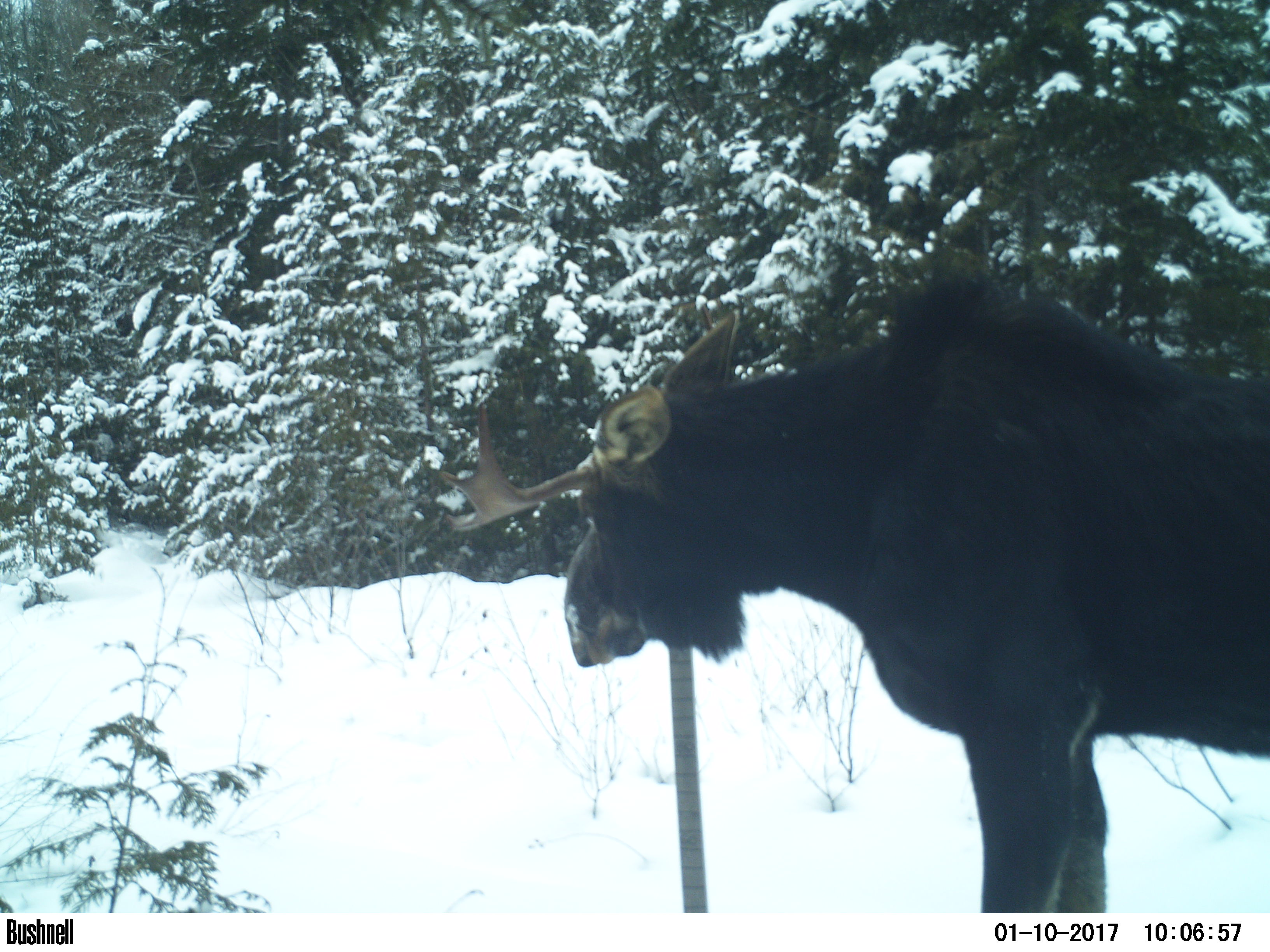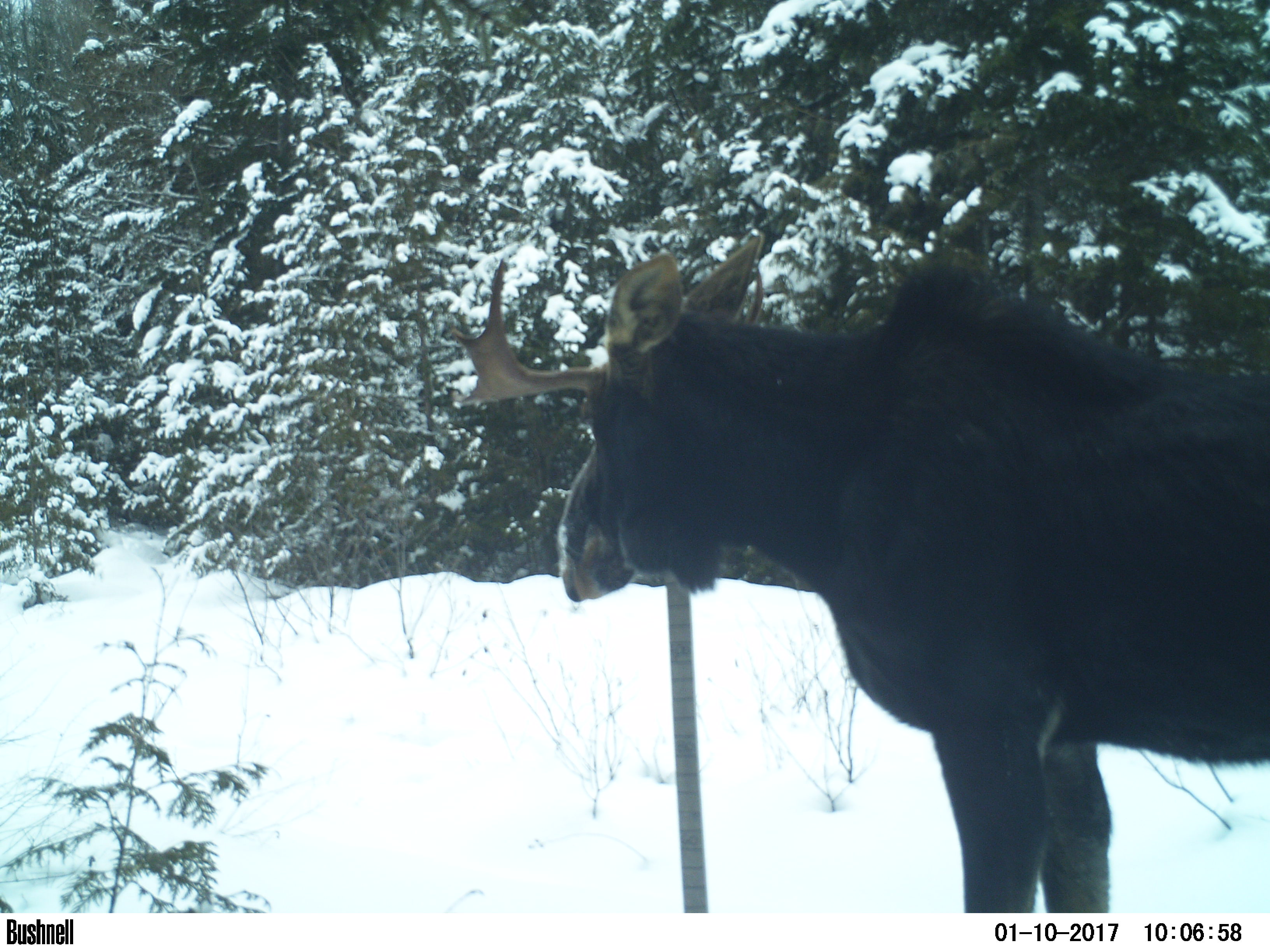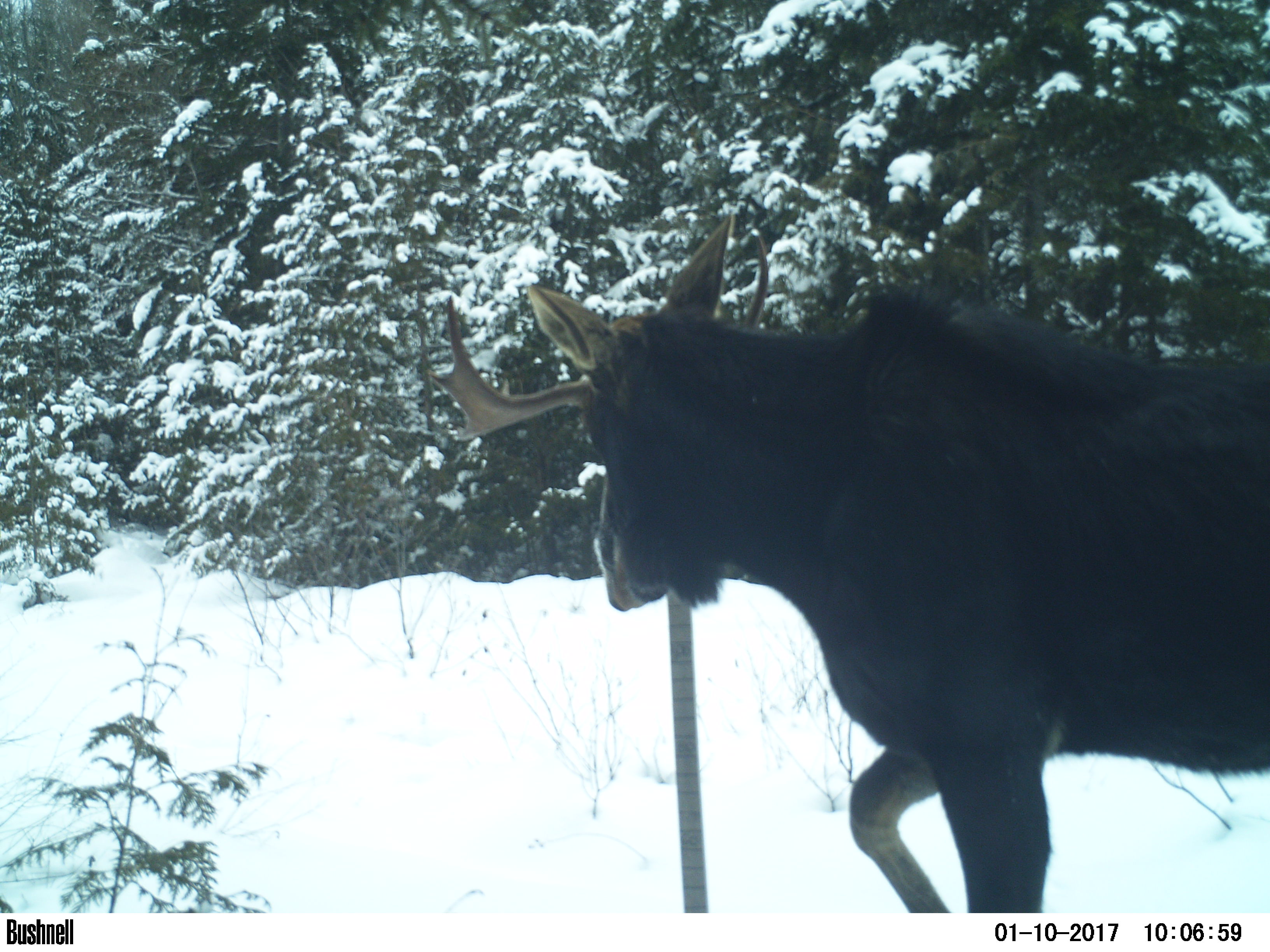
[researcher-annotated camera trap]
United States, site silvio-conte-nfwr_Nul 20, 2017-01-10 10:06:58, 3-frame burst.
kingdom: Animalia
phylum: Chordata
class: Mammalia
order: Artiodactyla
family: Cervidae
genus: Alces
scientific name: Alces alces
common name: moose